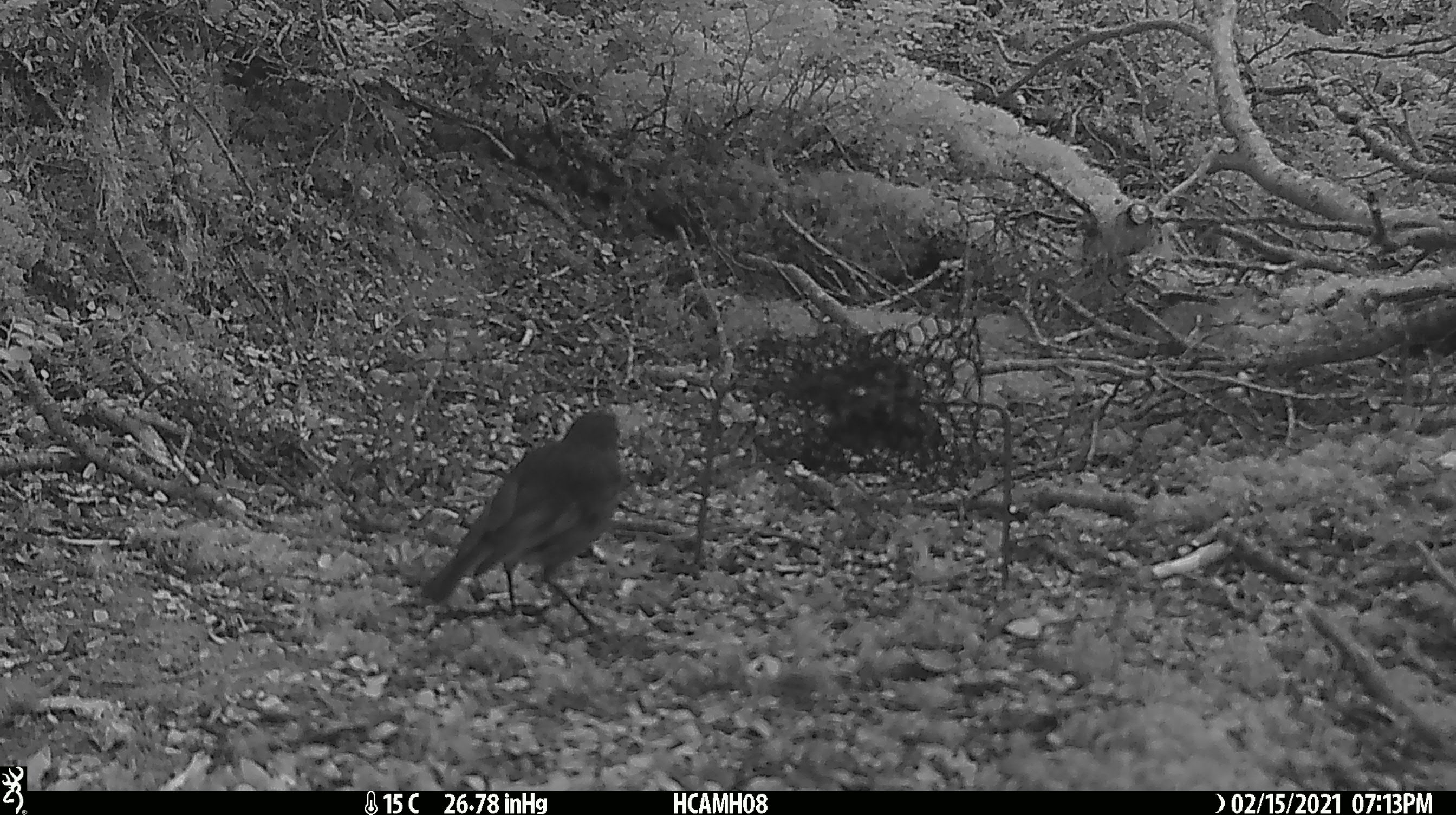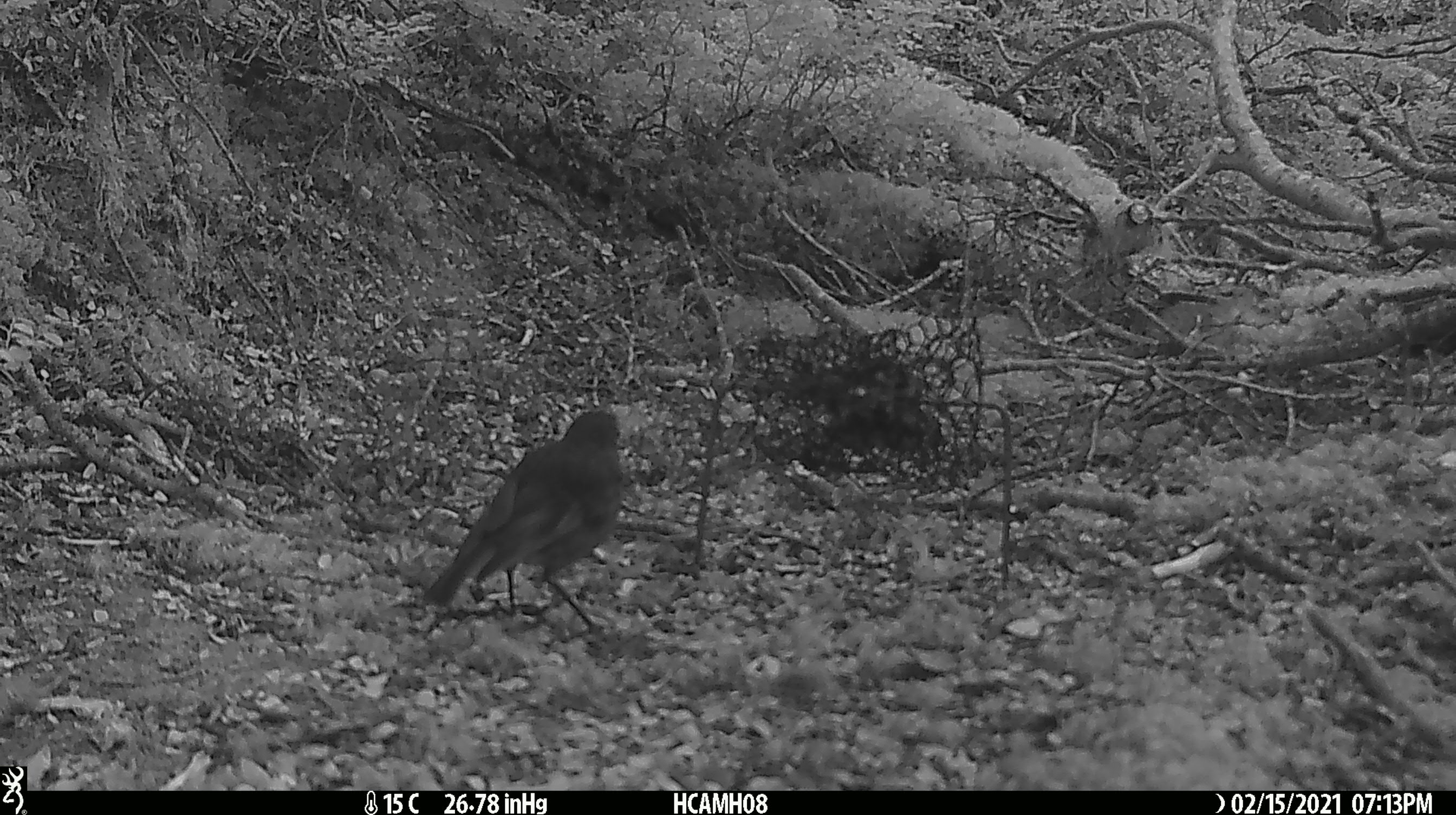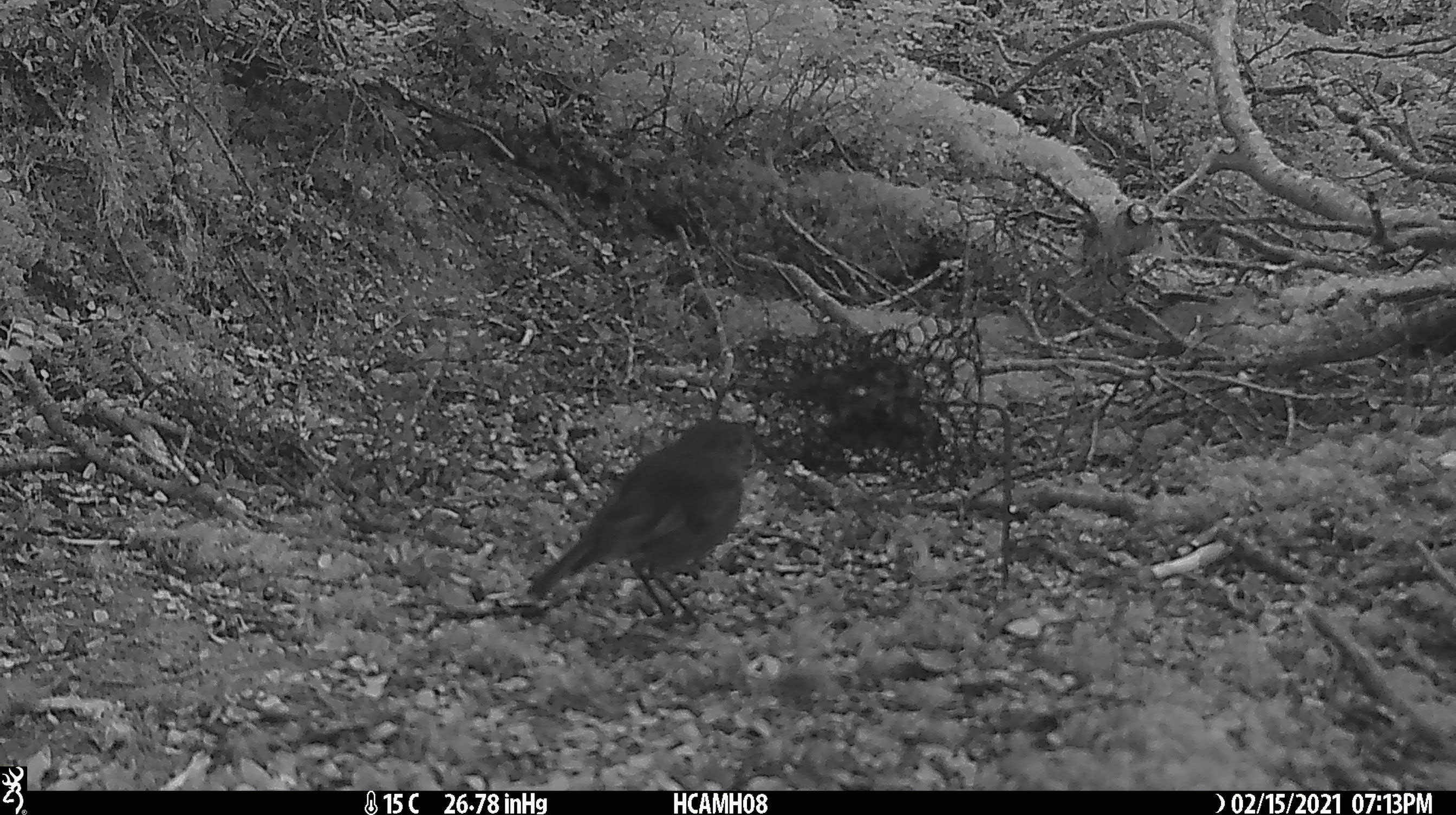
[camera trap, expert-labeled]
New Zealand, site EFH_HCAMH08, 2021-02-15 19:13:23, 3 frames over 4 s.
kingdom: Animalia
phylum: Chordata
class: Aves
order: Passeriformes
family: Petroicidae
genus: Petroica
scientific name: Petroica australis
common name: new zealand robin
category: robin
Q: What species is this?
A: Robin (new zealand robin) (Petroica australis).